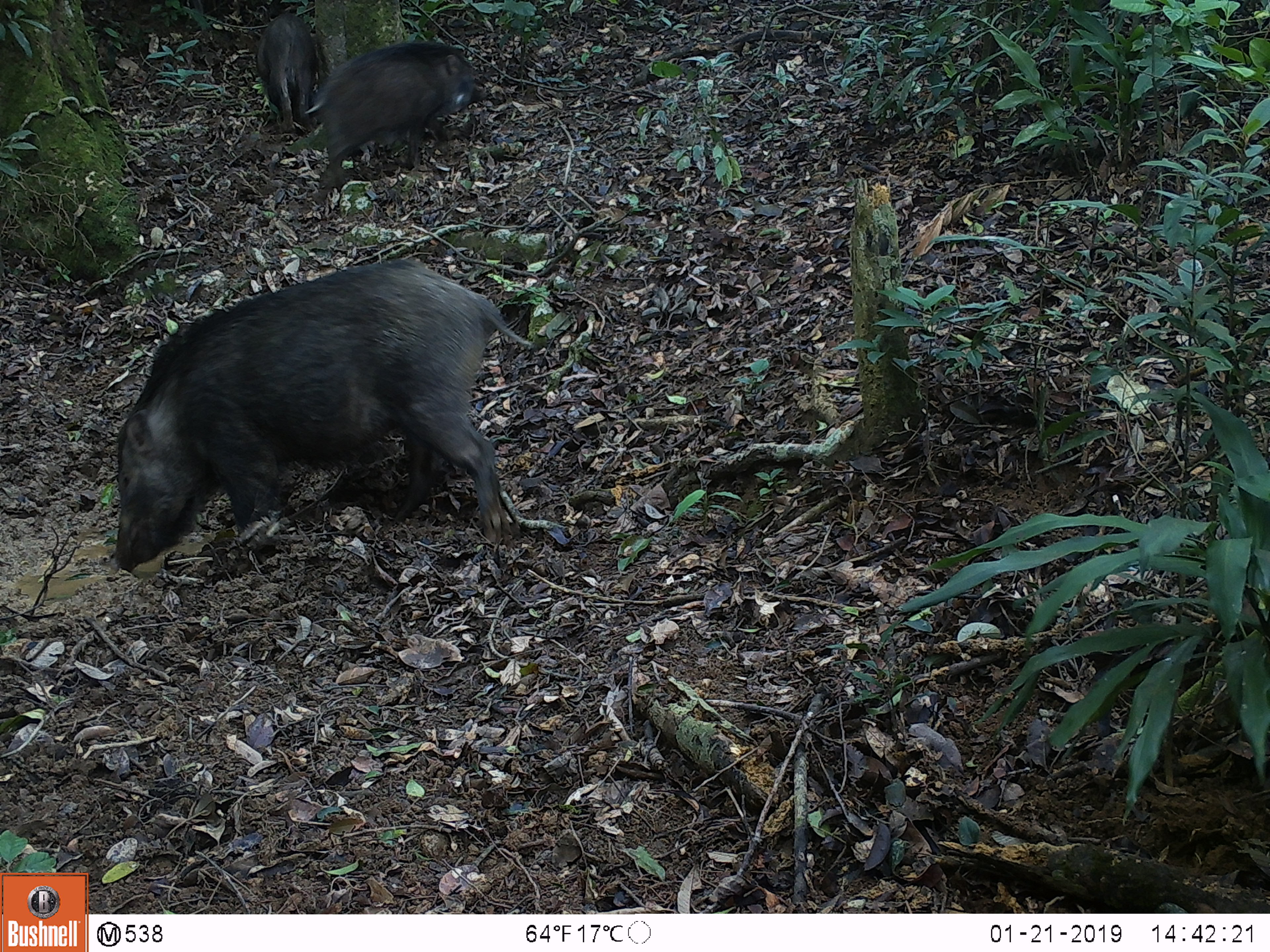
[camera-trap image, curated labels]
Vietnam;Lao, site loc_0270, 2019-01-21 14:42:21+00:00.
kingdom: Animalia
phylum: Chordata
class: Mammalia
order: Artiodactyla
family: Suidae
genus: Sus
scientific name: Sus scrofa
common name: eurasian wild pig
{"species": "eurasian wild pig (Sus scrofa)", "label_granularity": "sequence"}